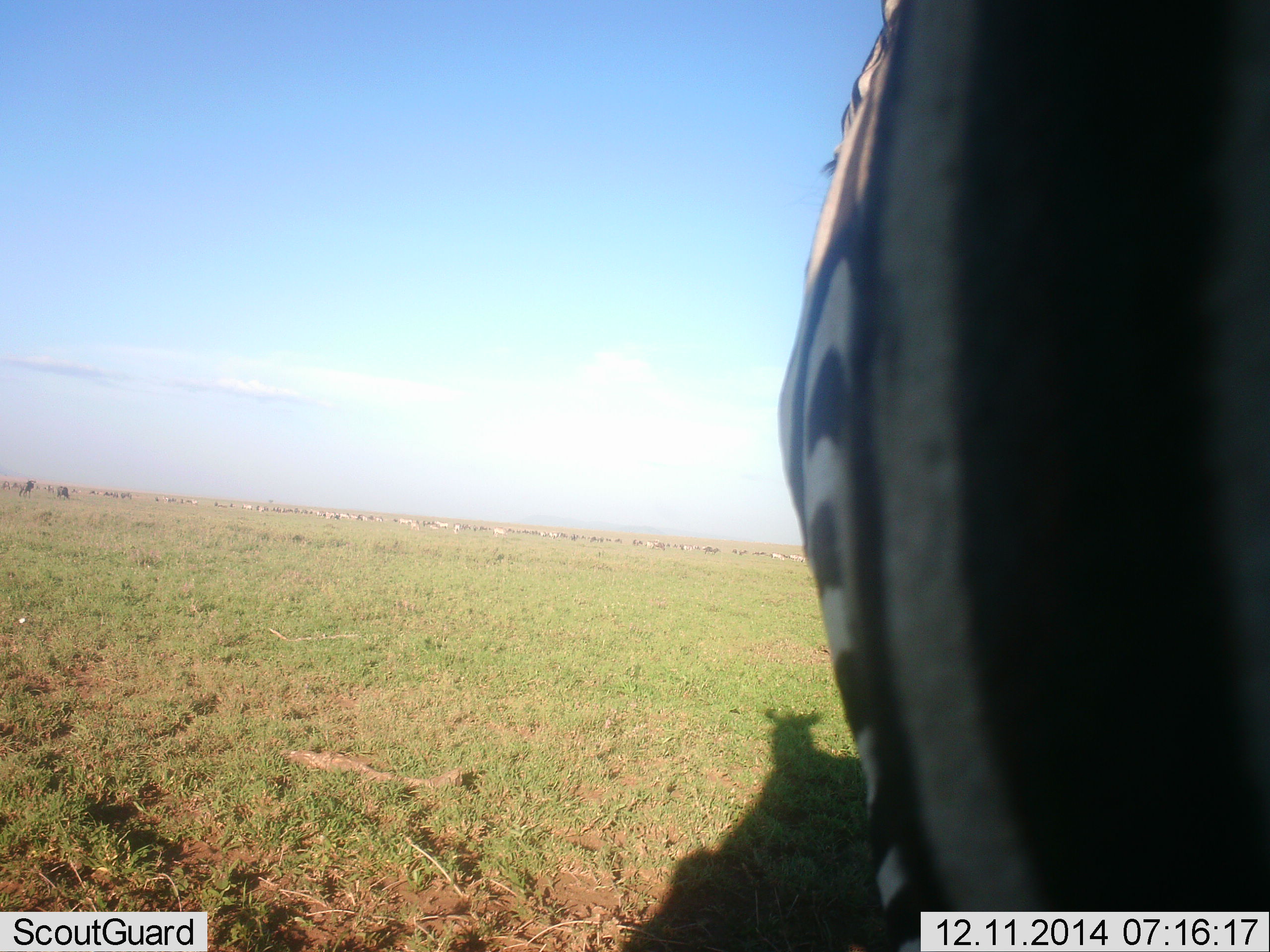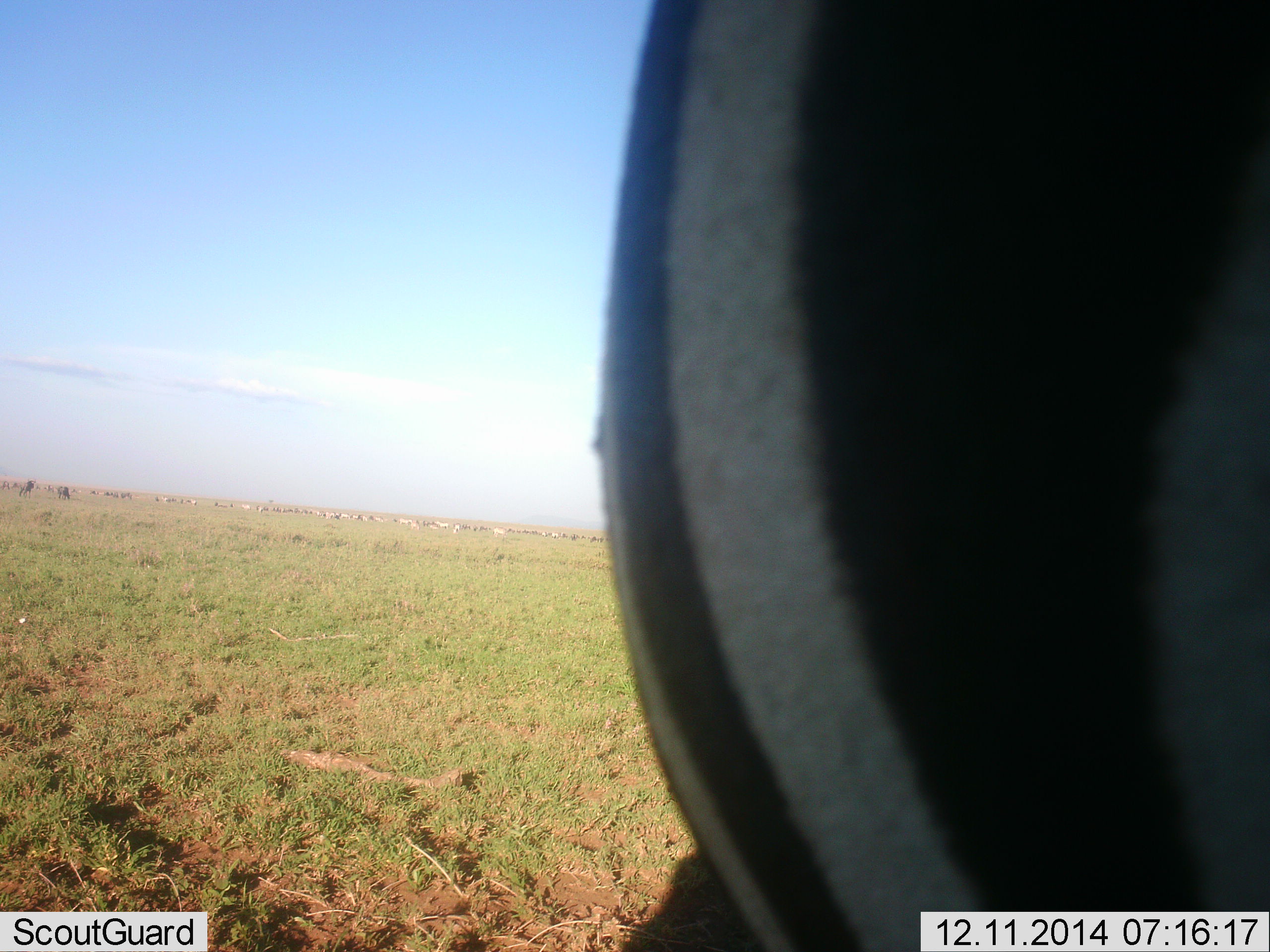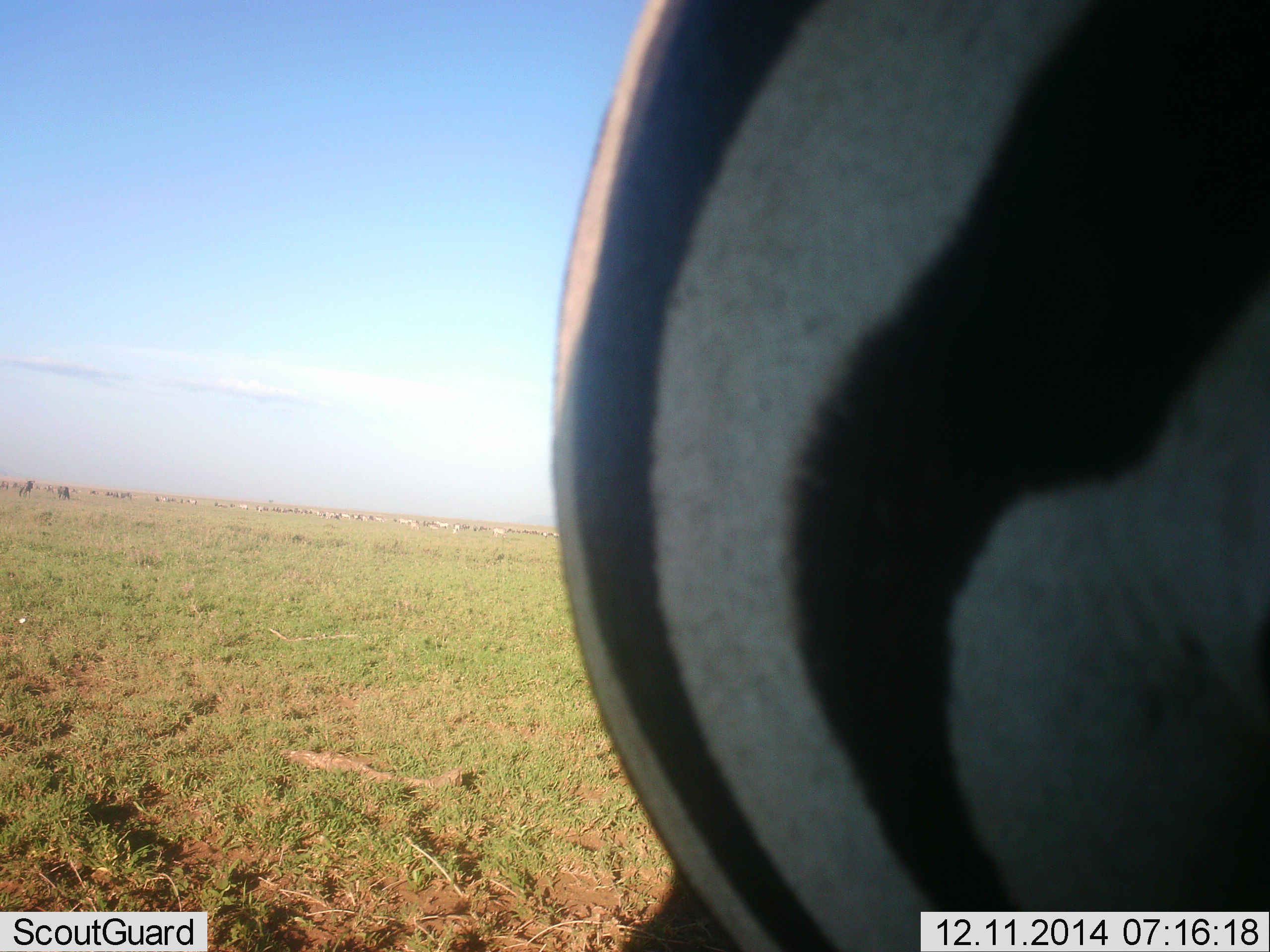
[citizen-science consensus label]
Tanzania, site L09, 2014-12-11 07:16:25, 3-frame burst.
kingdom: Animalia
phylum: Chordata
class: Mammalia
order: Perissodactyla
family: Equidae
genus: Equus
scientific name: Equus quagga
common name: plains zebra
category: zebra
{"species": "zebra (plains zebra) (Equus quagga)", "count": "1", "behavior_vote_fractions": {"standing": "75%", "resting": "0%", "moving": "17%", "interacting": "8%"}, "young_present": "0%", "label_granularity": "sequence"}